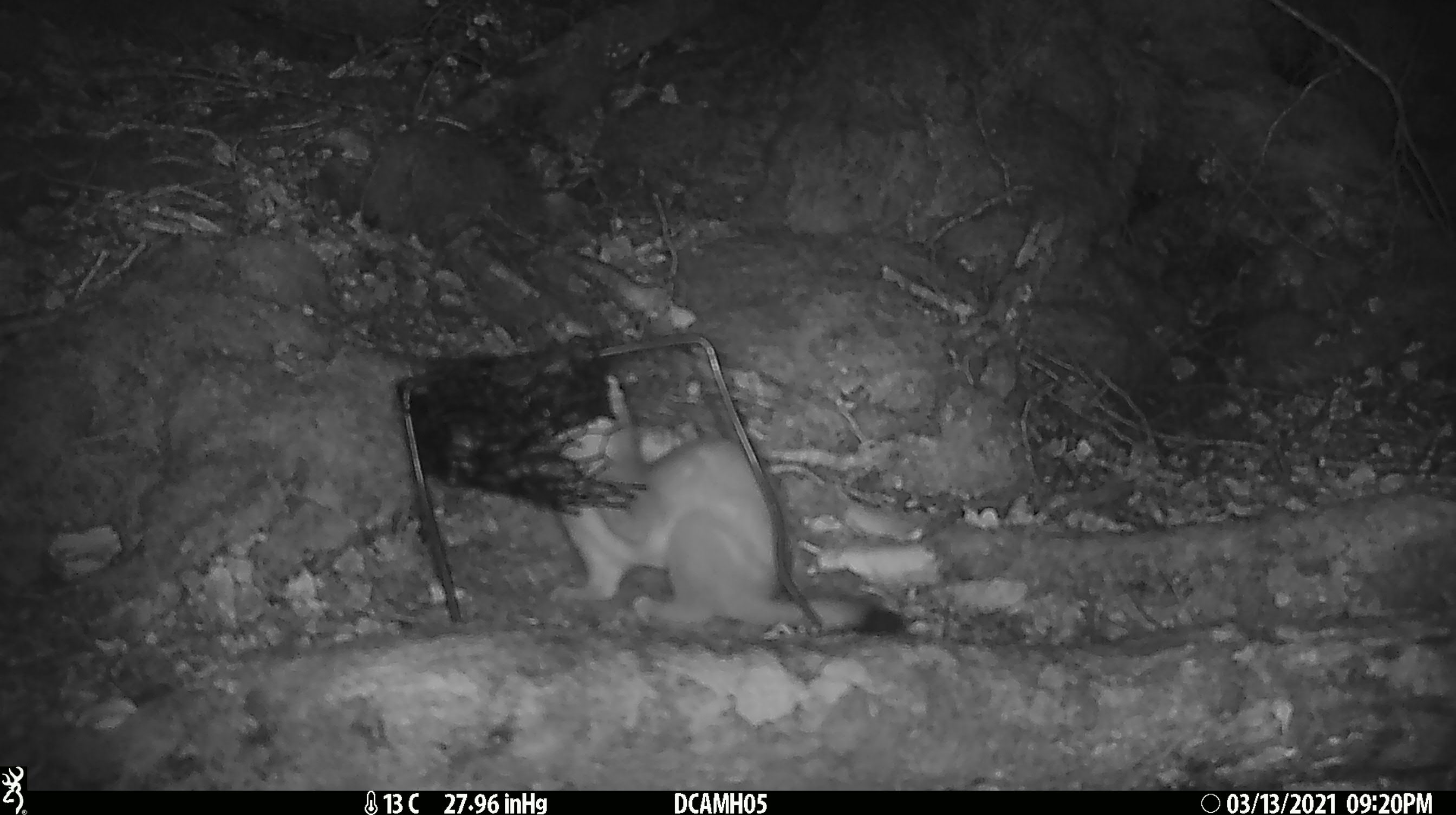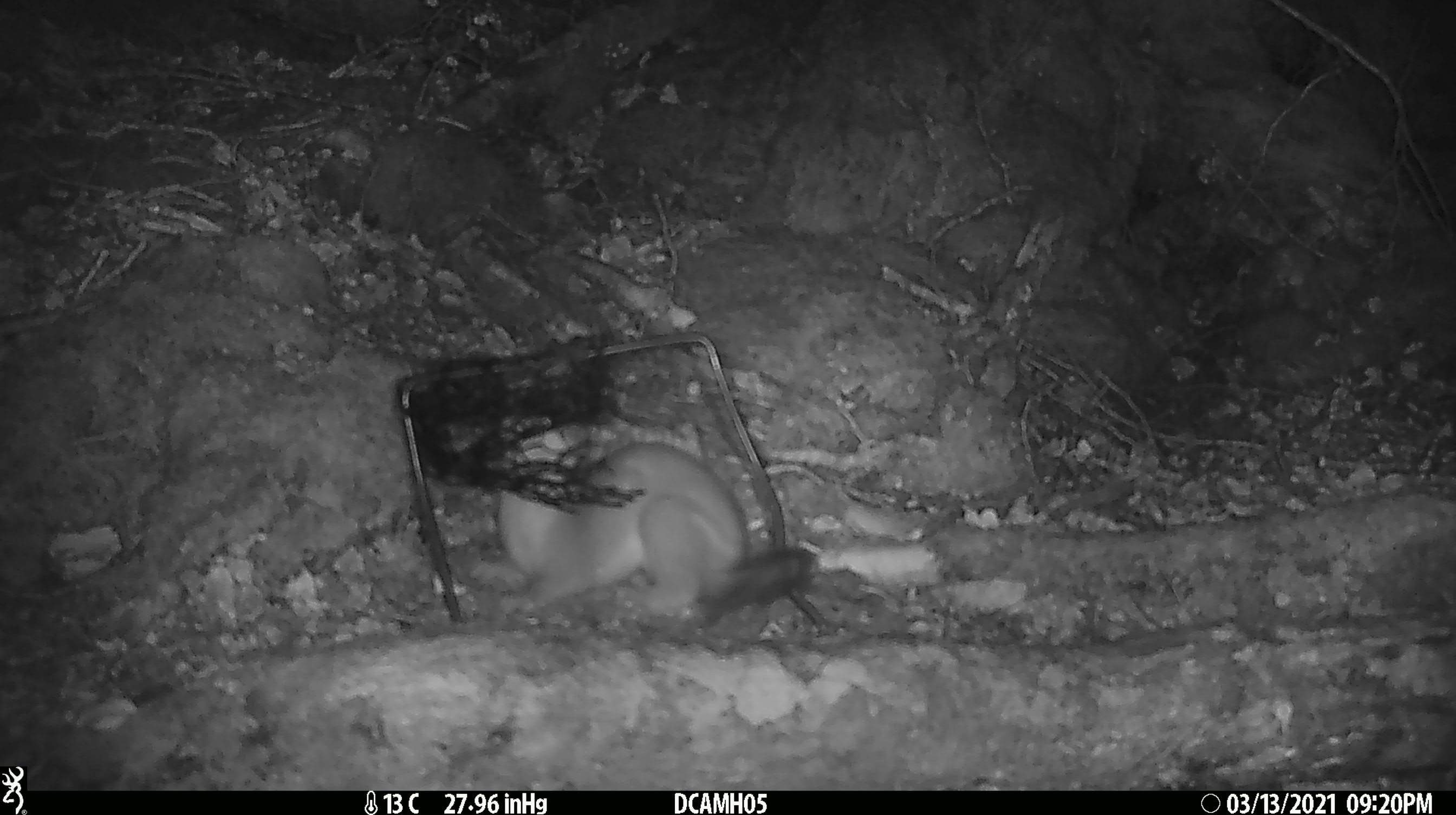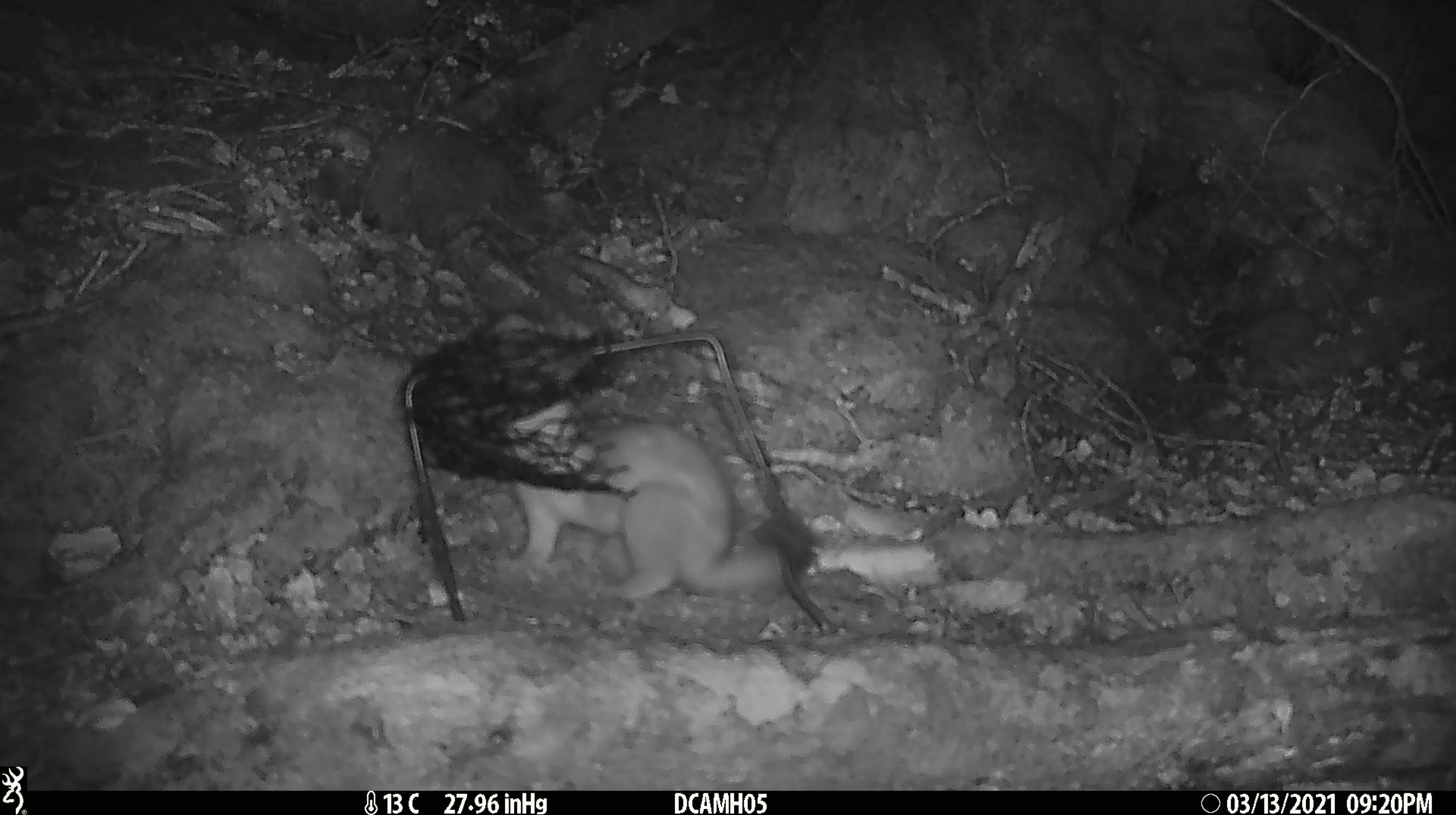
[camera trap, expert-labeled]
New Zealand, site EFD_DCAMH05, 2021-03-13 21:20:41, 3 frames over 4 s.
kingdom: Animalia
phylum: Chordata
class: Mammalia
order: Carnivora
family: Mustelidae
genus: Mustela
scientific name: Mustela erminea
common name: stoat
Stoat (Mustela erminea).